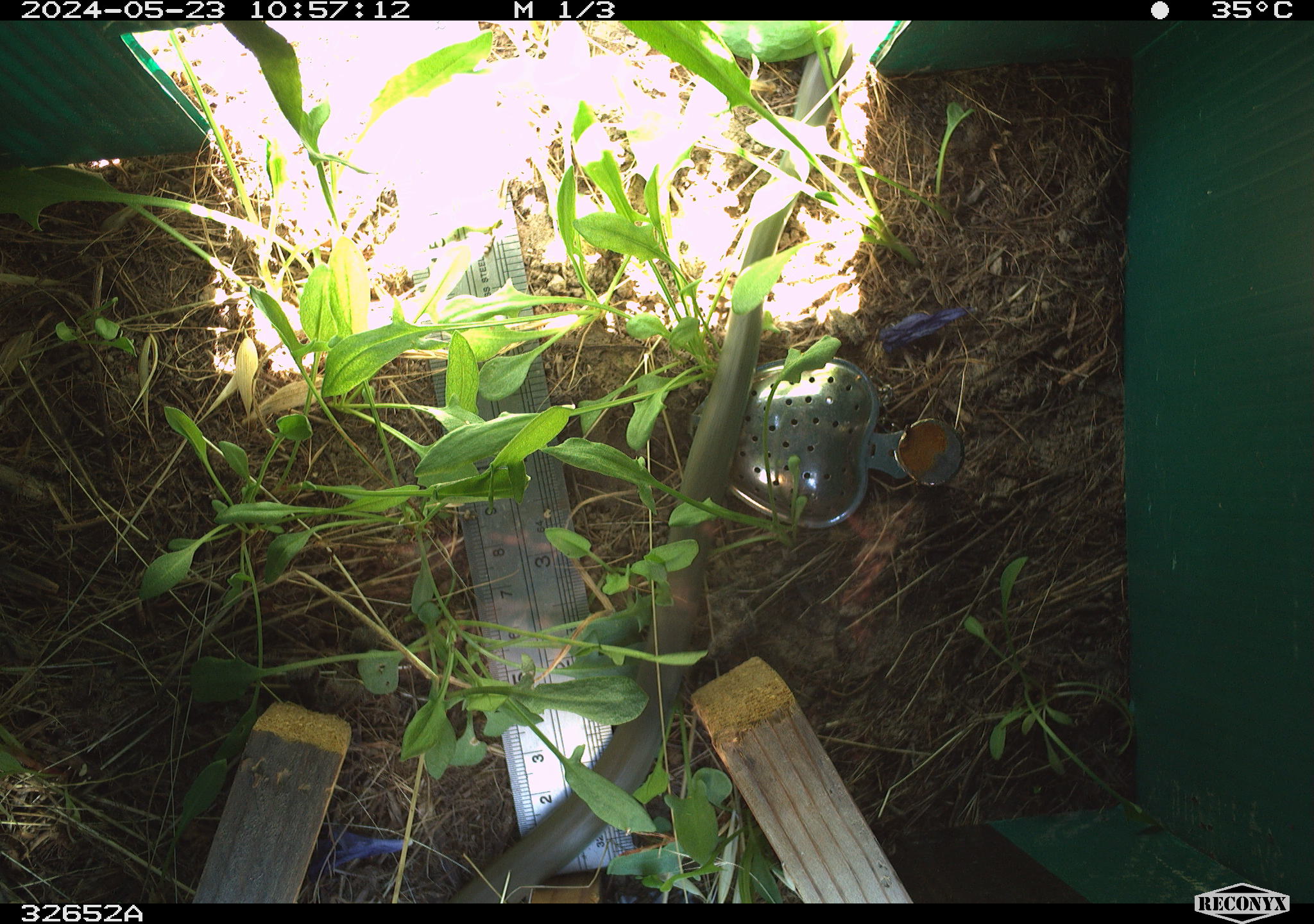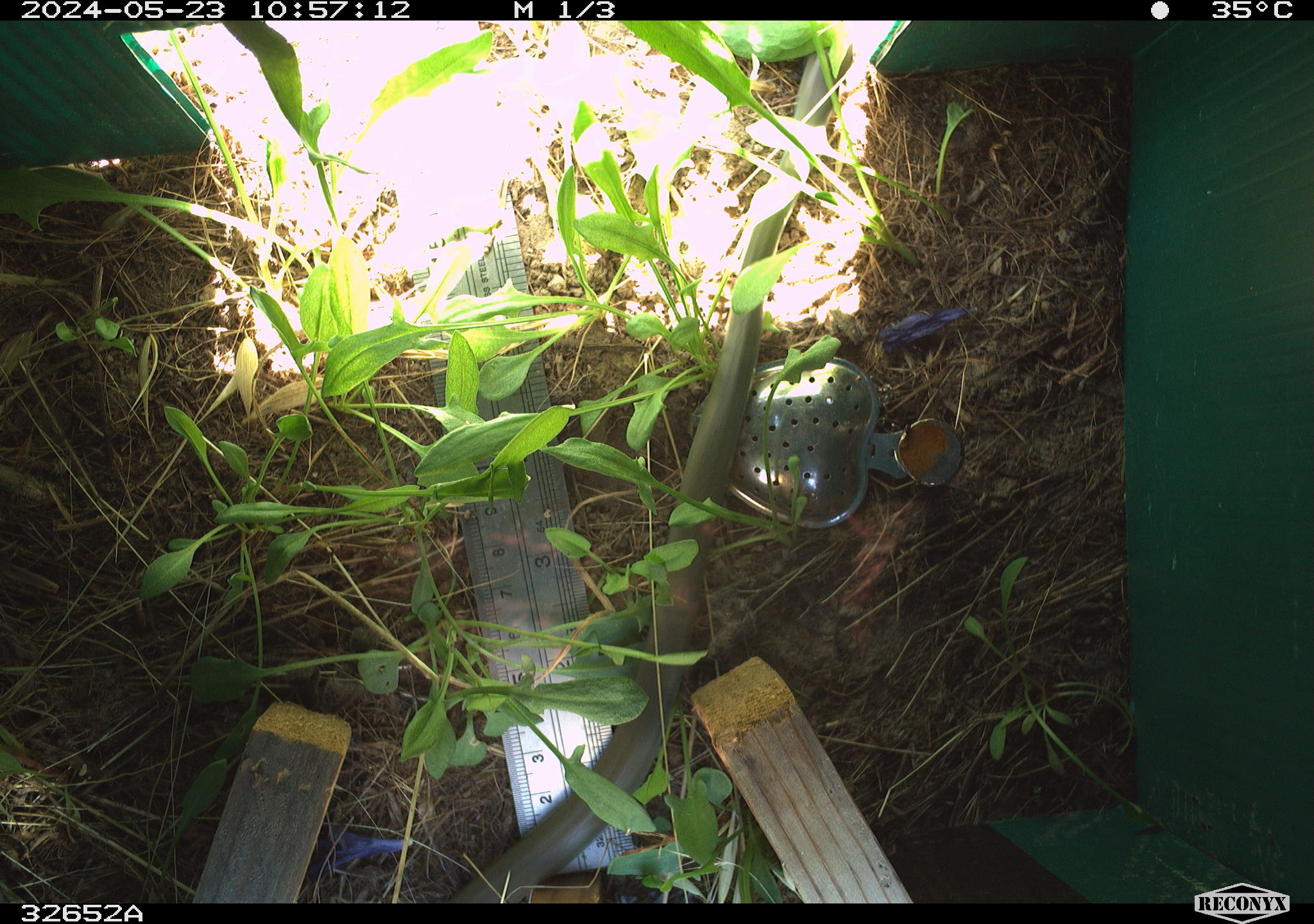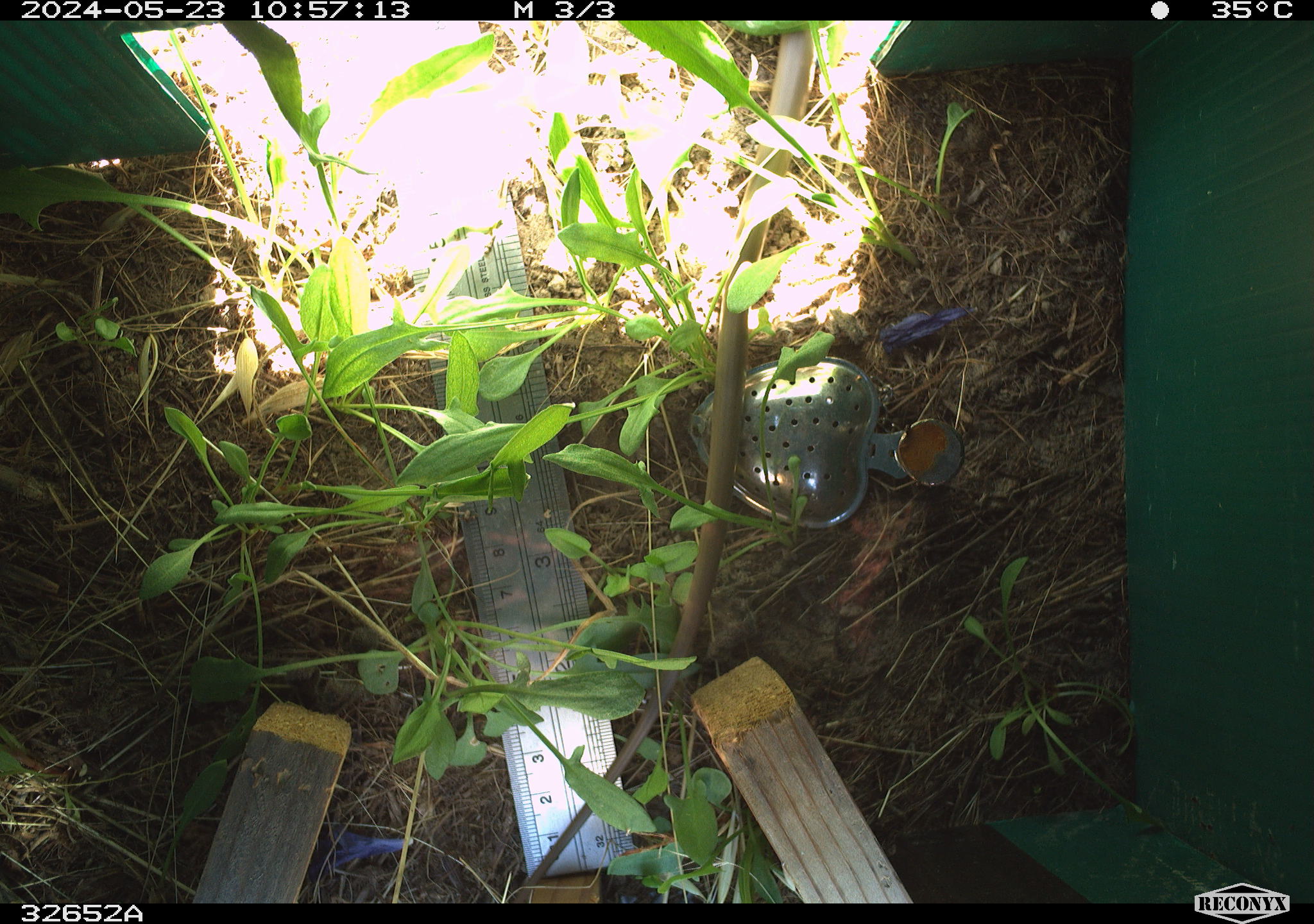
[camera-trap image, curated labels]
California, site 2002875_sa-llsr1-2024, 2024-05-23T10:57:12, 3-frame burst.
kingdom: Animalia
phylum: Chordata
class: Reptilia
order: Squamata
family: Colubridae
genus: Coluber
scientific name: Coluber constrictor mormon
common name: western yellow-bellied racer